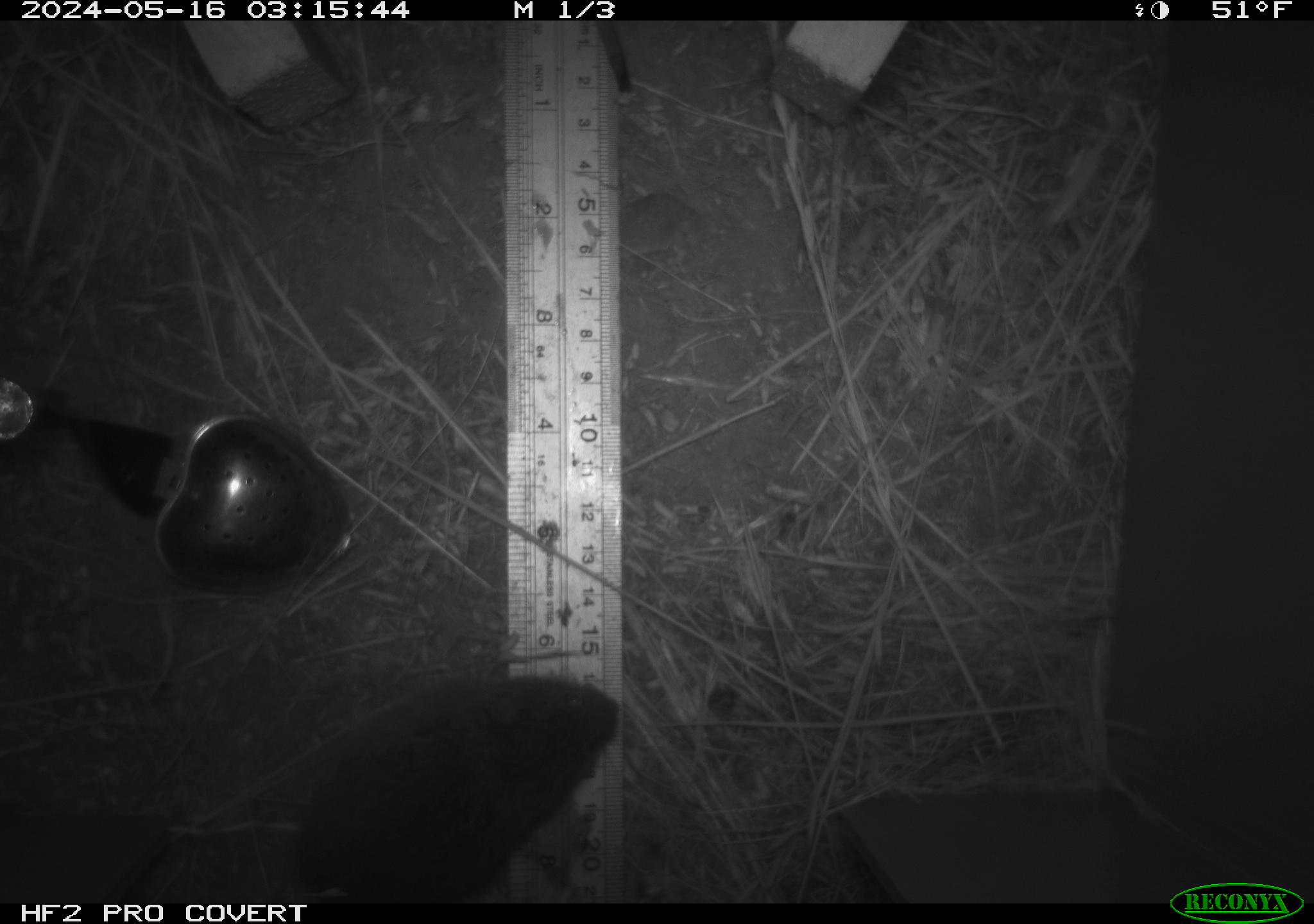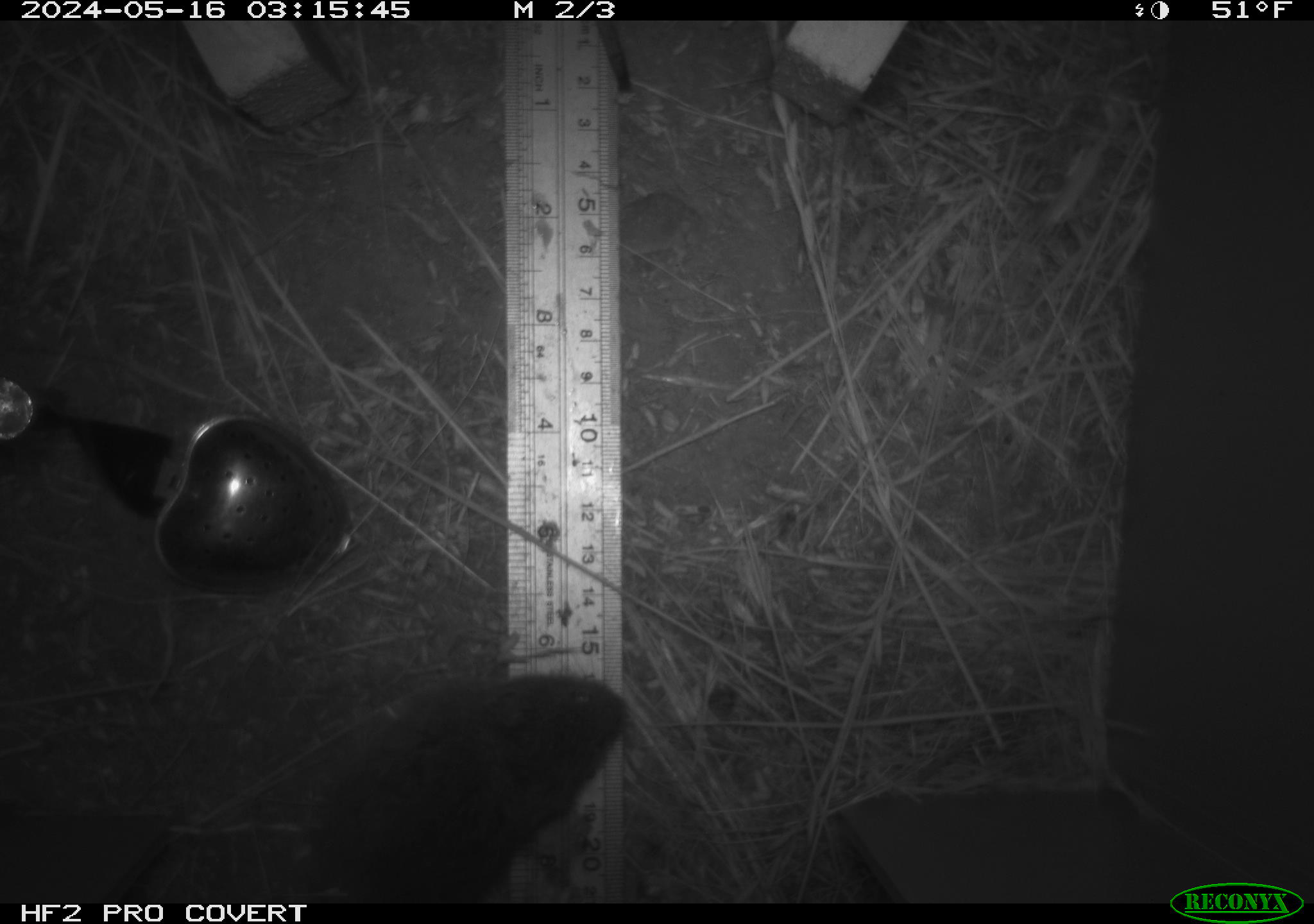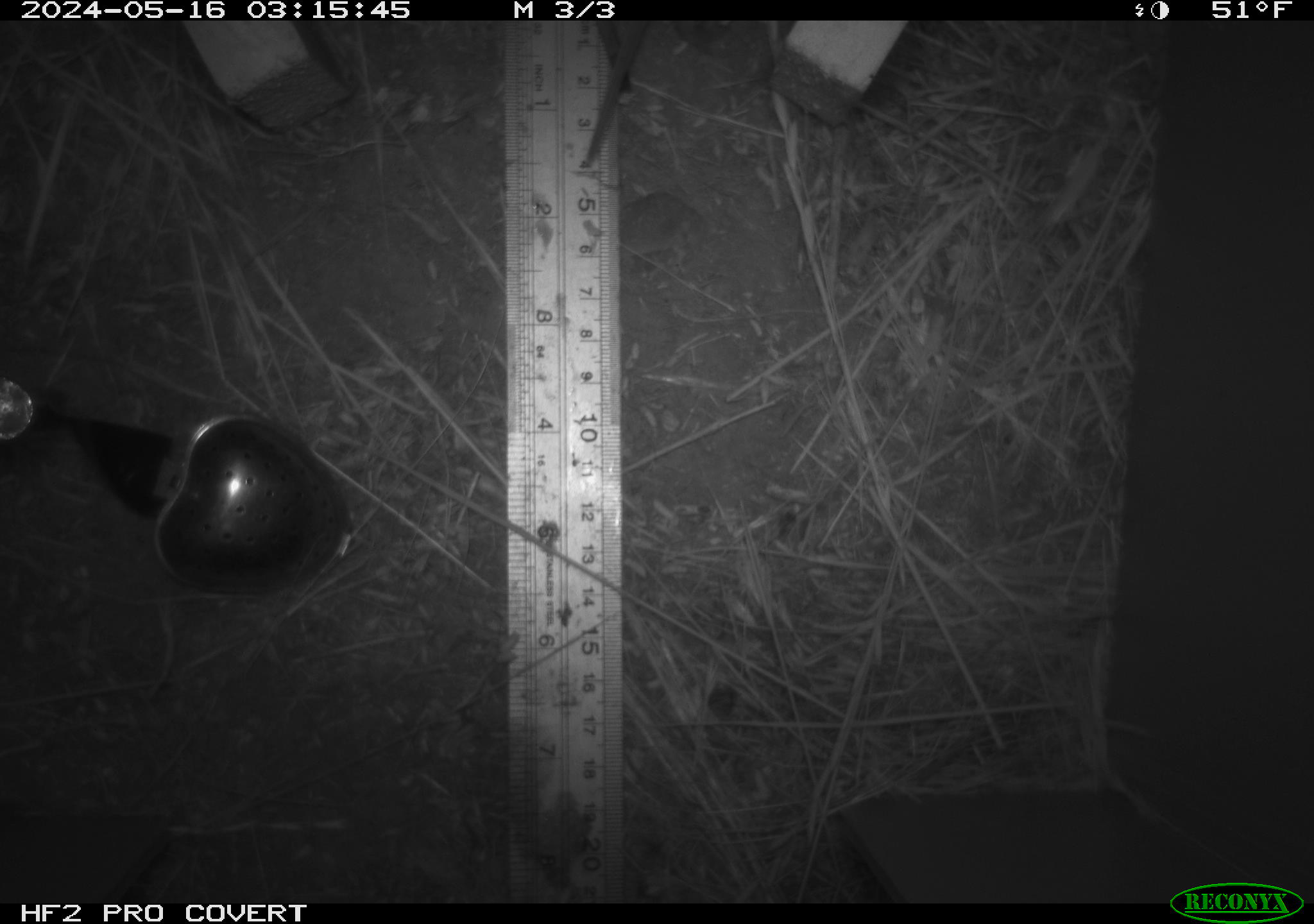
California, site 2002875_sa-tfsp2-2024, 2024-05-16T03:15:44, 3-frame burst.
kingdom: Animalia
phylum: Chordata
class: Mammalia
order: Rodentia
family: Cricetidae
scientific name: Arvicolinae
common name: voles, lemmings, and muskrats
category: arvicolinae subfamily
Arvicolinae subfamily (voles, lemmings, and muskrats) (Arvicolinae).